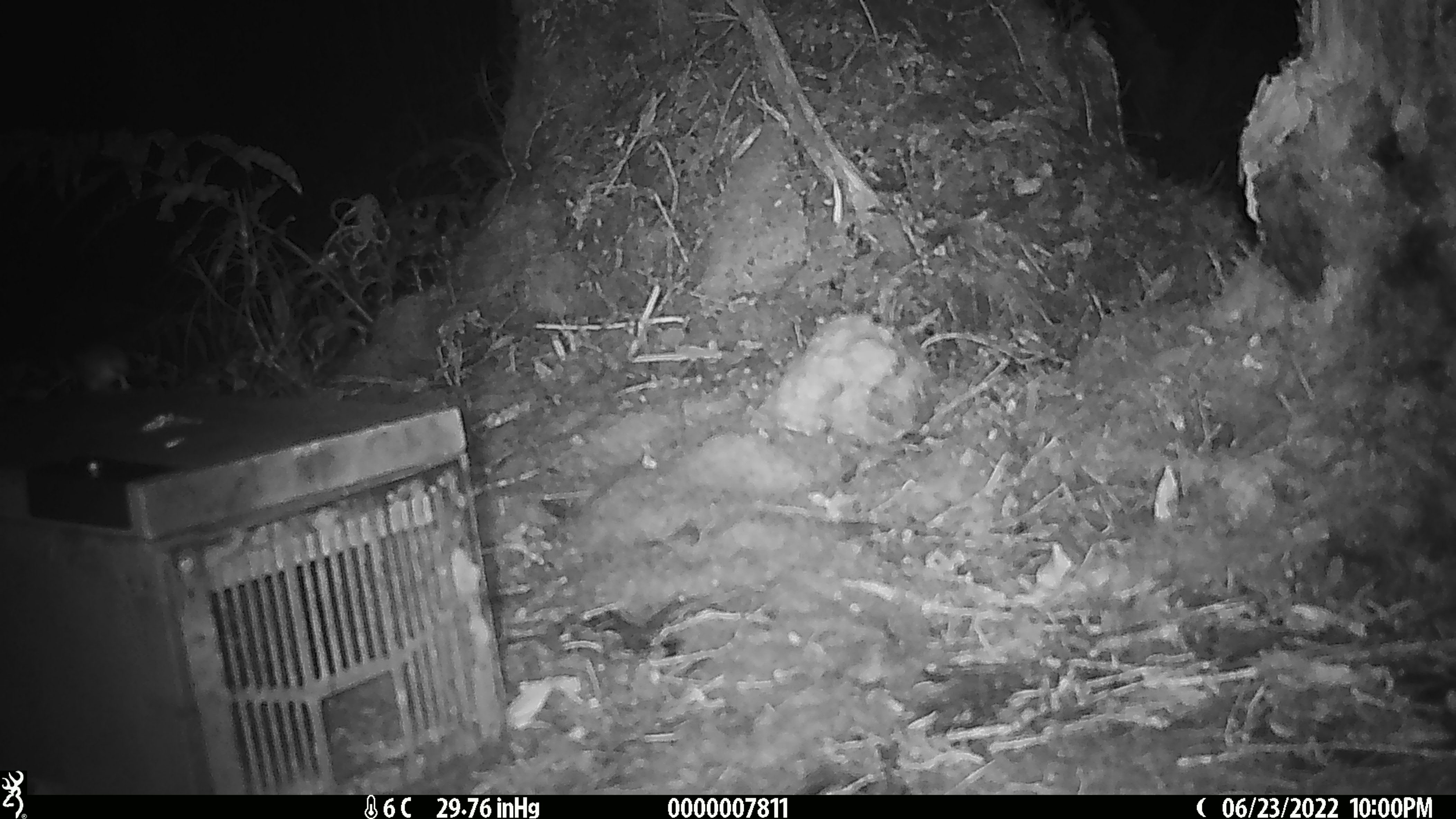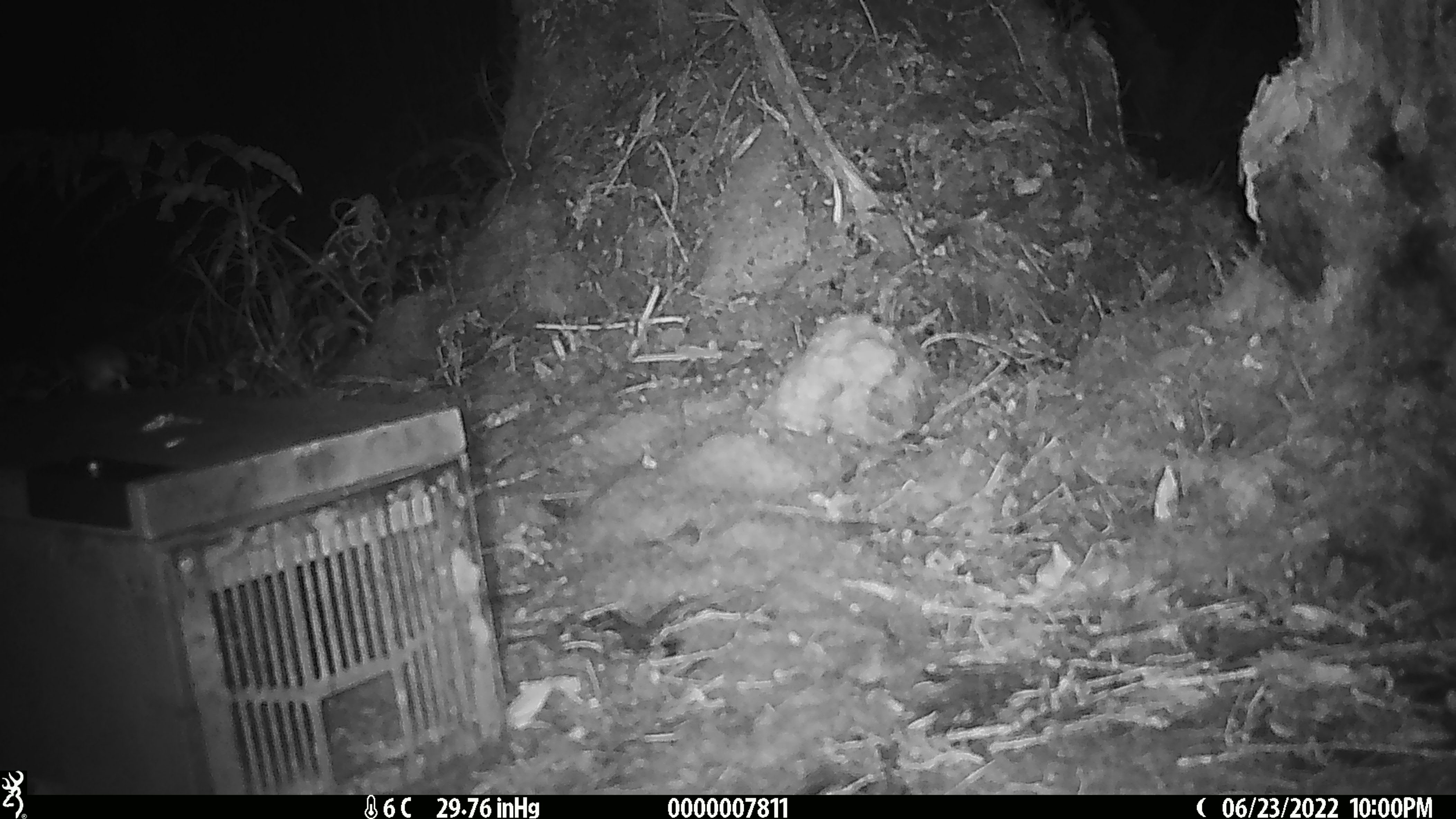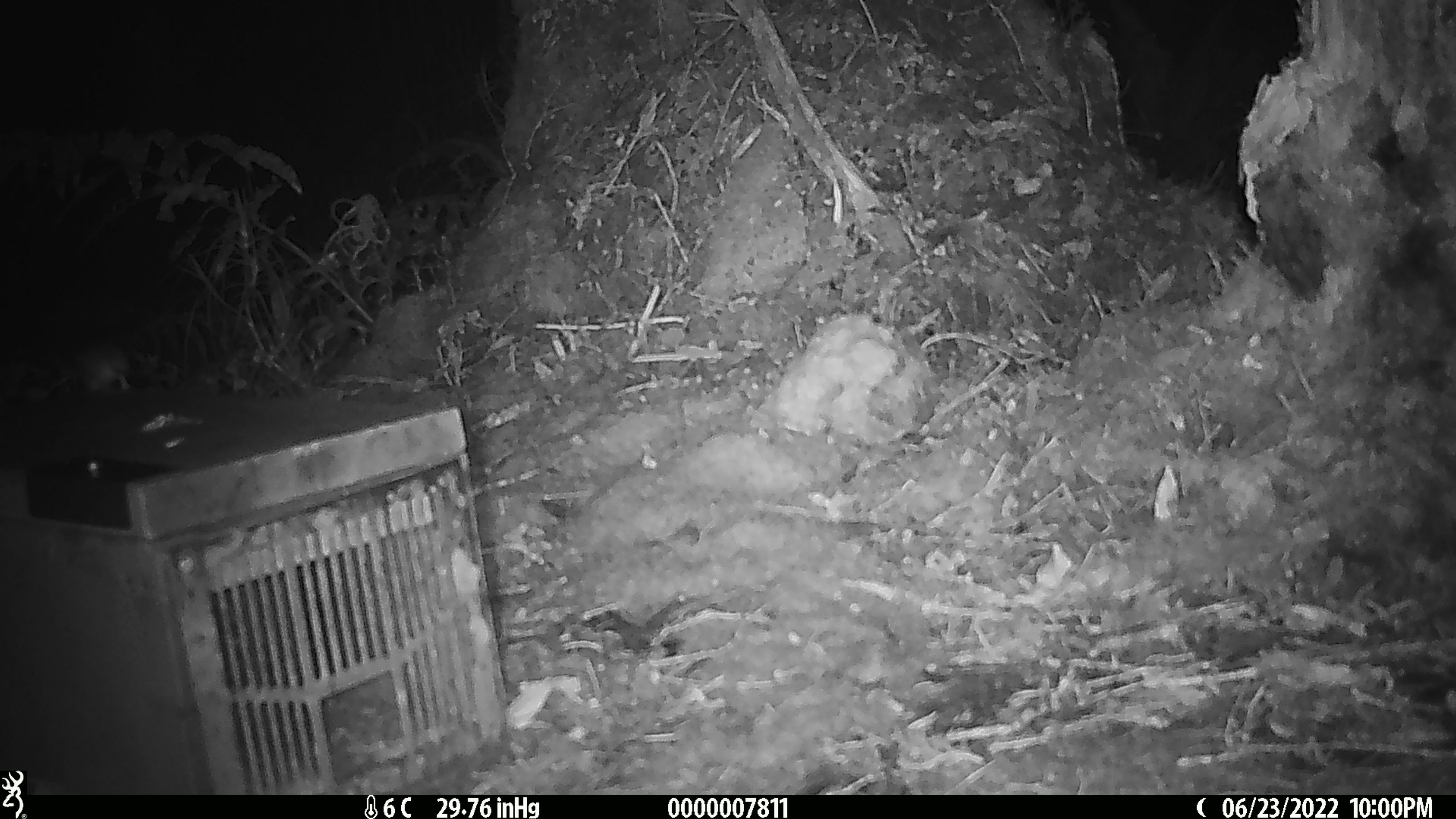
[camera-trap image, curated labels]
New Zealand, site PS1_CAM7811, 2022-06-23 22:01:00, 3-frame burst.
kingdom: Animalia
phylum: Chordata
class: Mammalia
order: Rodentia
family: Muridae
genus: Mus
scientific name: Mus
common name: mouse